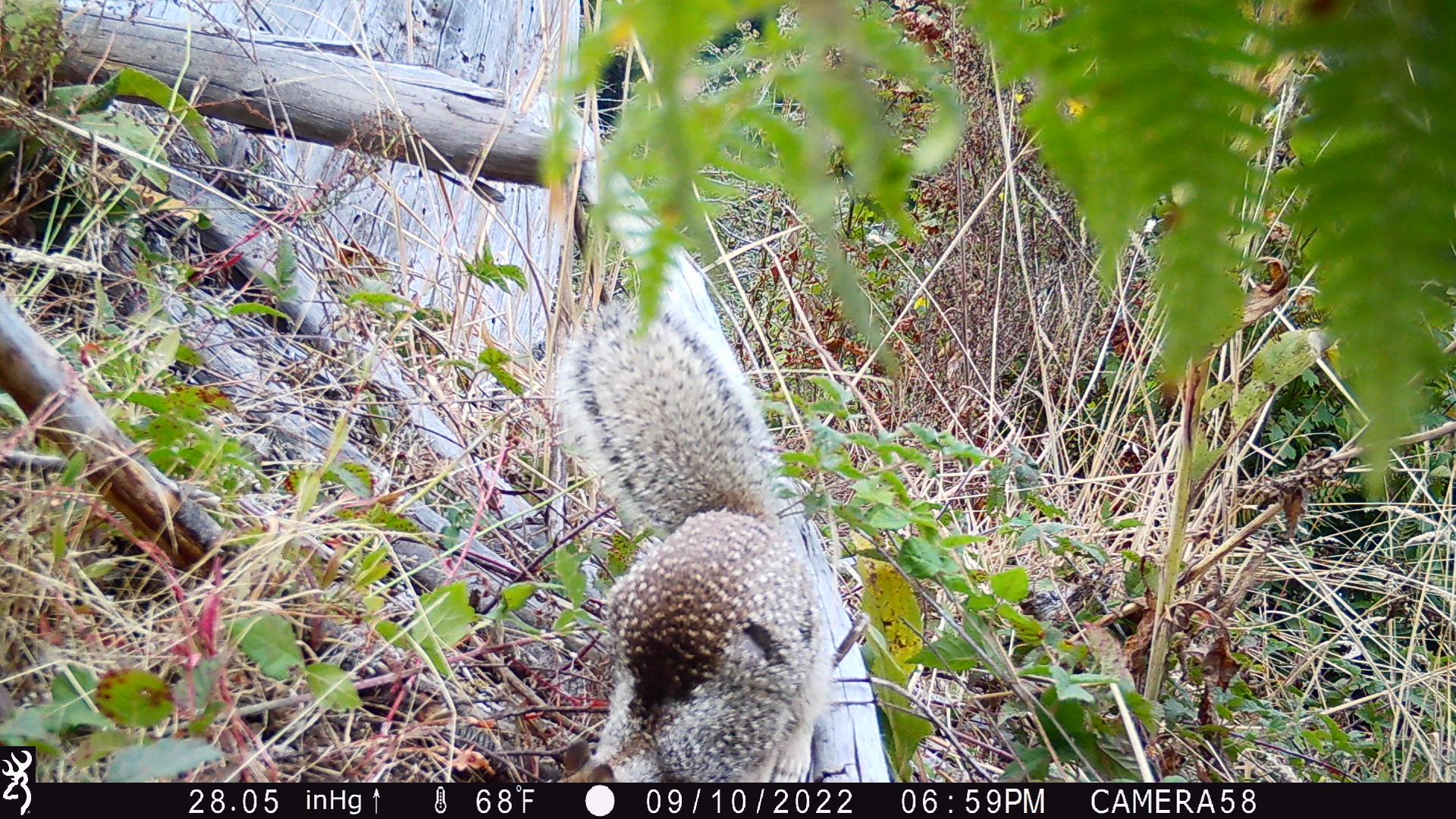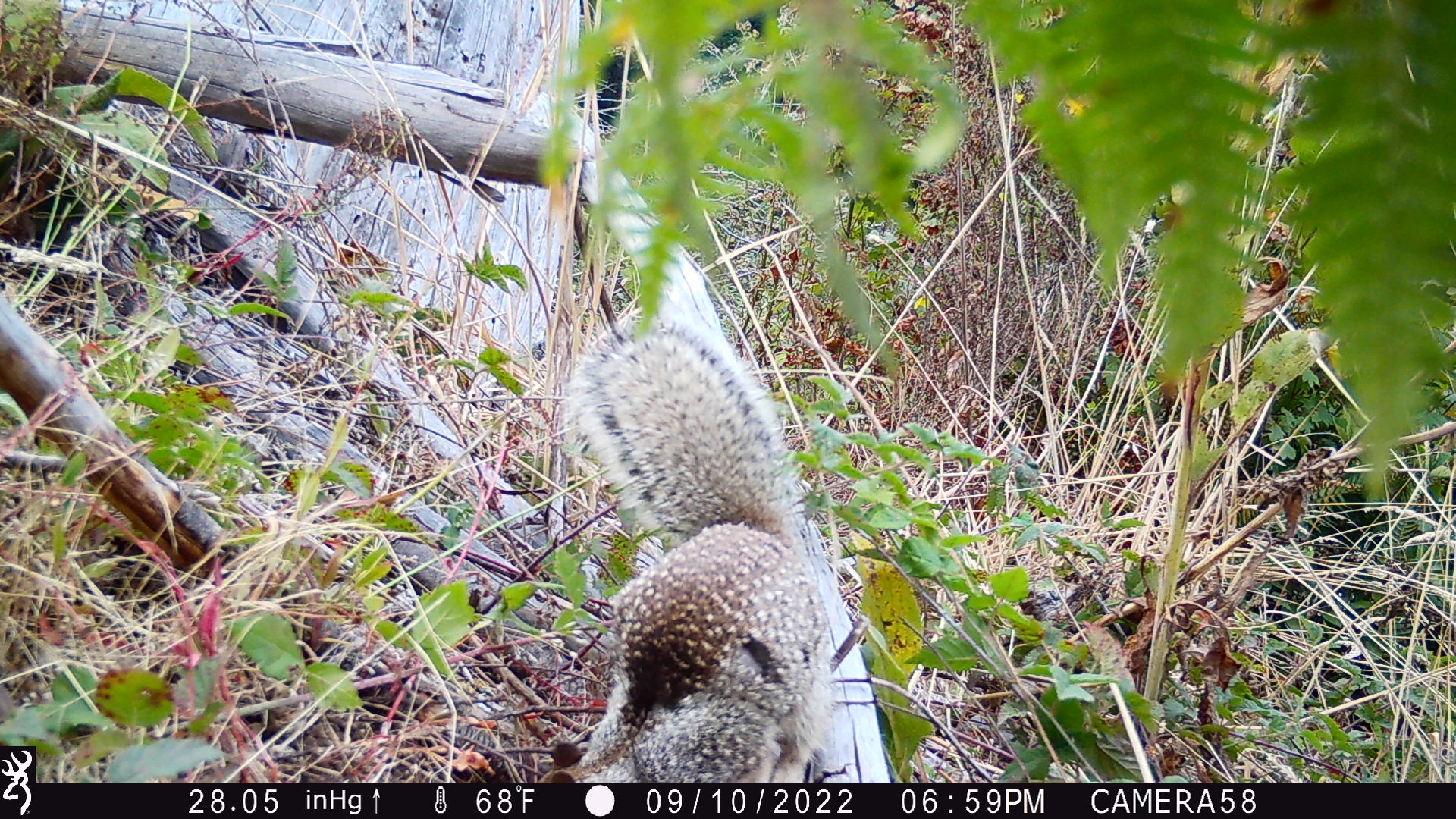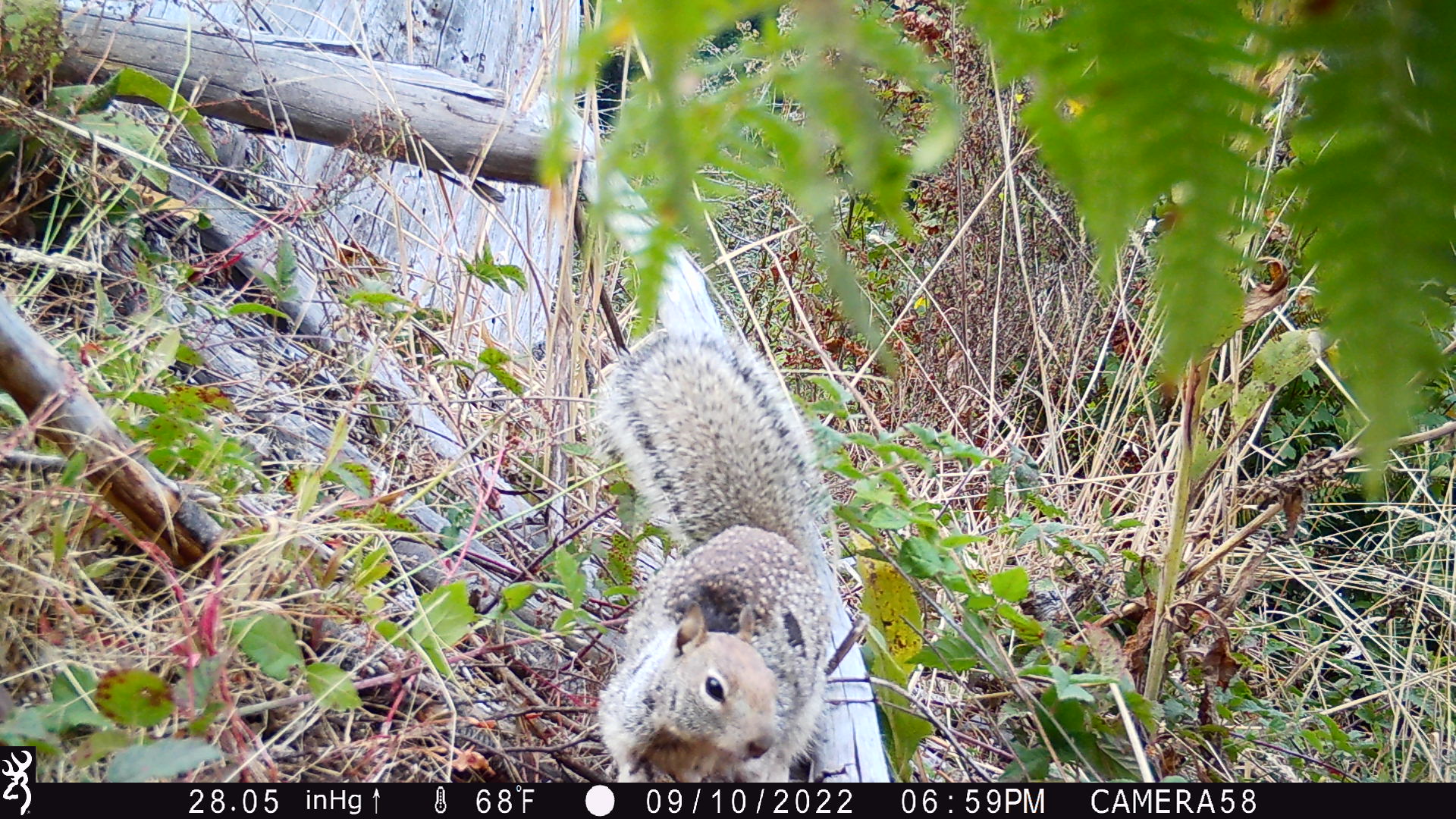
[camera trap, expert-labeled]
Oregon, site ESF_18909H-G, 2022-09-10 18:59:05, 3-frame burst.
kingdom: Animalia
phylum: Chordata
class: Mammalia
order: Rodentia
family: Sciuridae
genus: Otospermophilus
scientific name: Otospermophilus beecheyi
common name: california ground squirrel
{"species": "california ground squirrel (Otospermophilus beecheyi)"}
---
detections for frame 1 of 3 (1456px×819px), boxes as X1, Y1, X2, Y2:
california ground squirrel: 529, 279, 846, 779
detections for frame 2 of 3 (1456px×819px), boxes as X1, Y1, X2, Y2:
california ground squirrel: 559, 302, 846, 776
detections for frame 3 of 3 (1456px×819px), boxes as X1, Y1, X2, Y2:
california ground squirrel: 574, 313, 858, 776